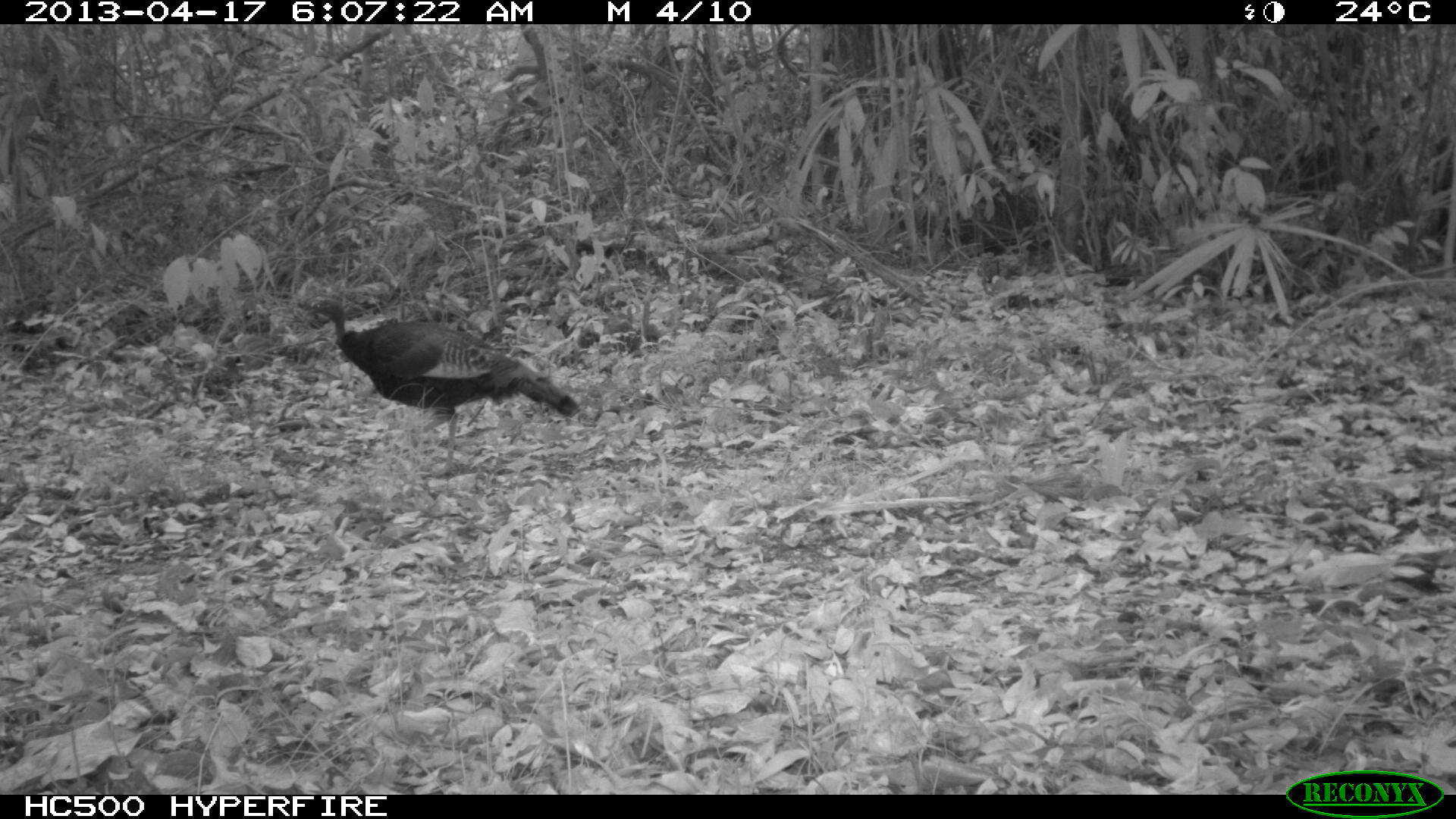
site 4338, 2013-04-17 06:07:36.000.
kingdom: Animalia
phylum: Chordata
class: Aves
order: Galliformes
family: Phasianidae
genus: Meleagris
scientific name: Meleagris ocellata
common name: ocellated turkey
Meleagris ocellata (ocellated turkey), count 1, sex female.